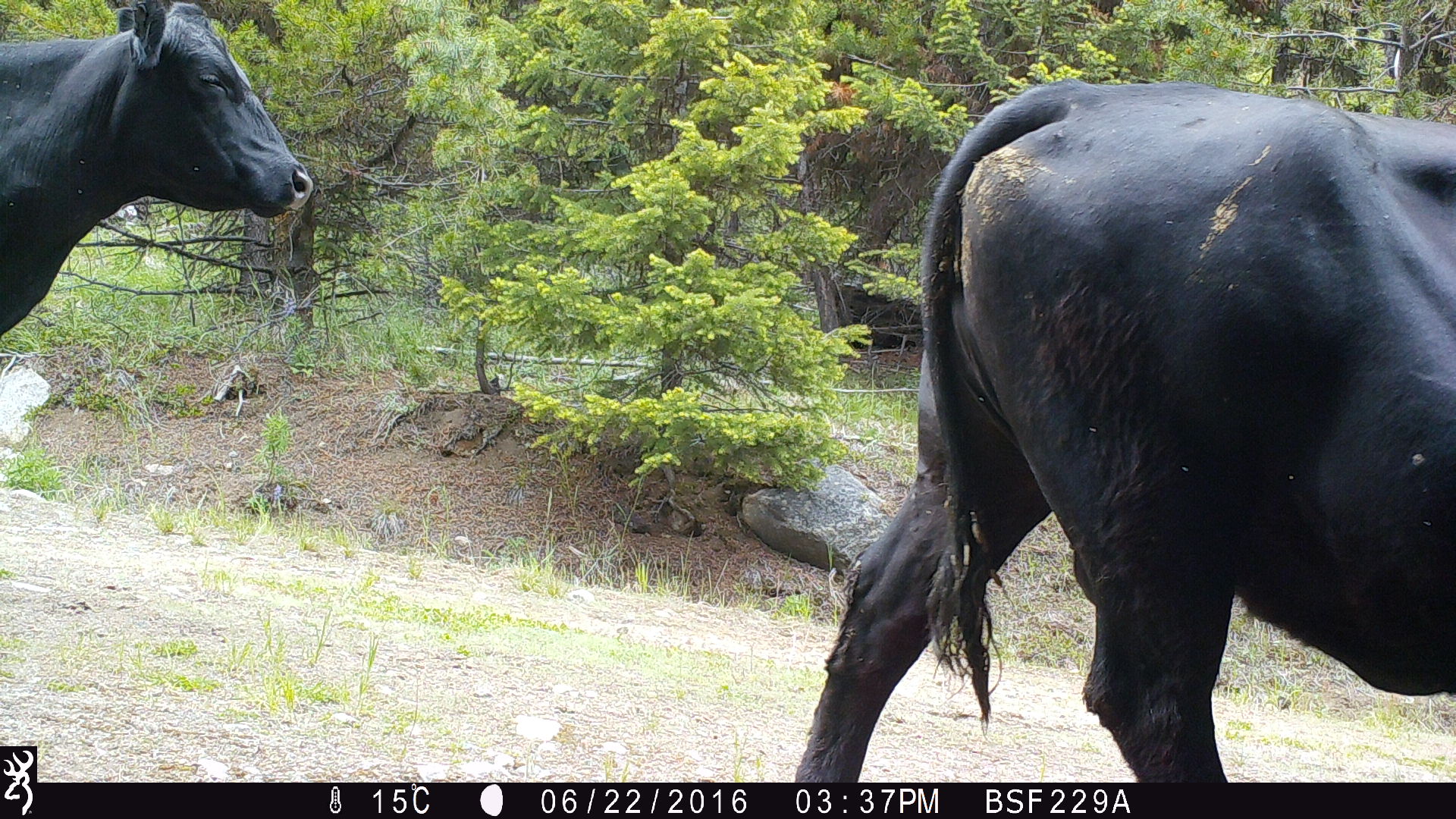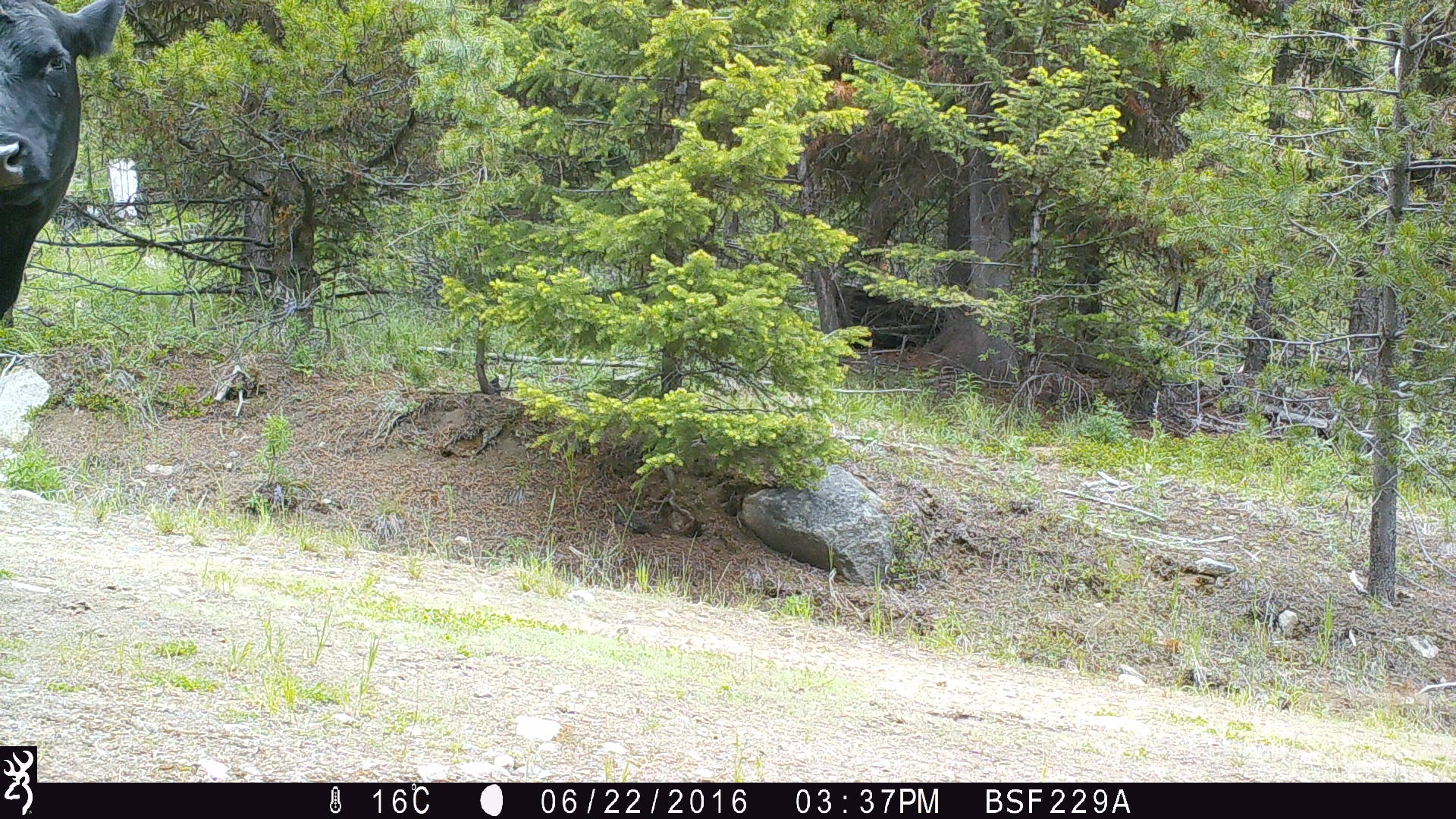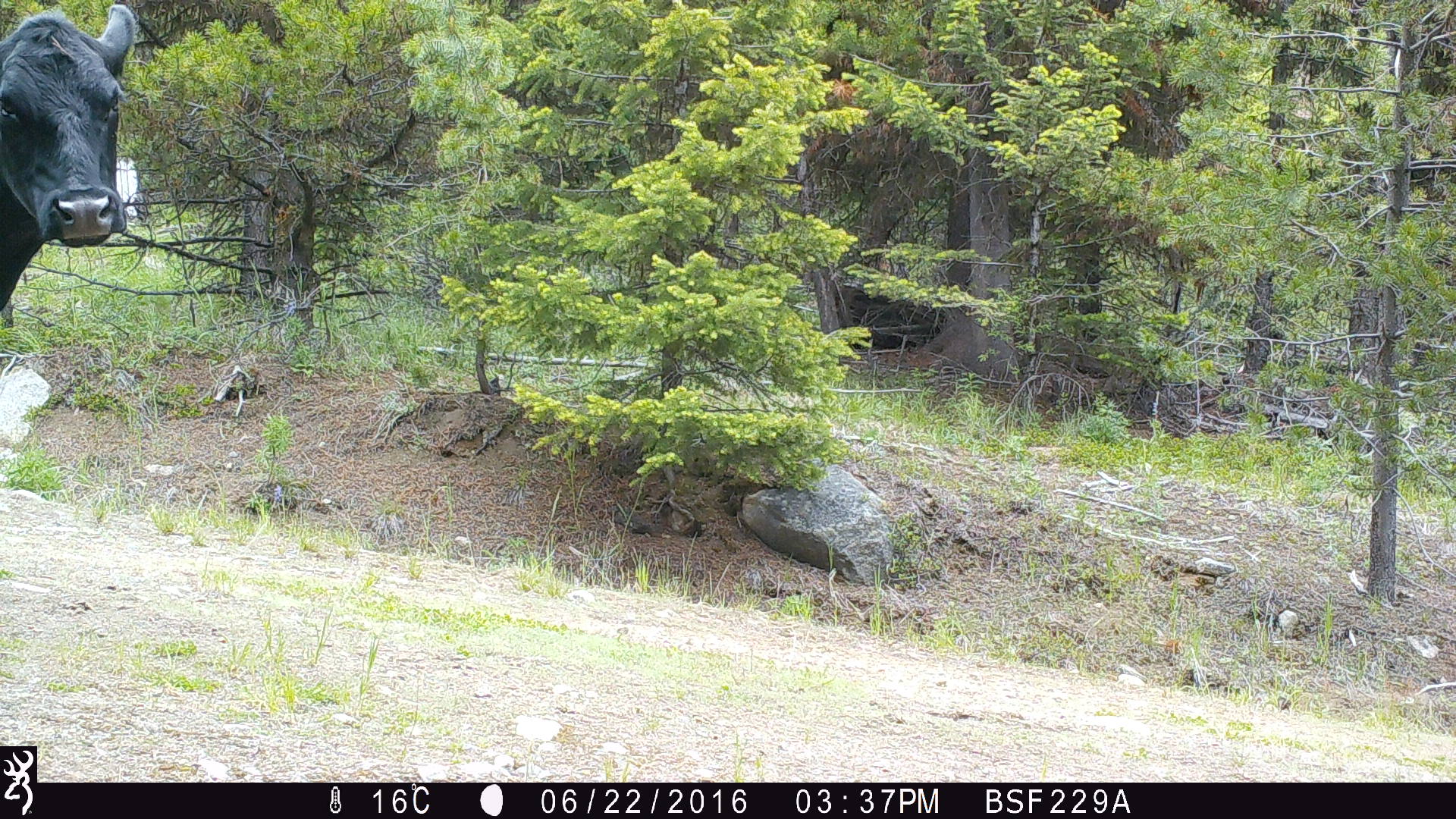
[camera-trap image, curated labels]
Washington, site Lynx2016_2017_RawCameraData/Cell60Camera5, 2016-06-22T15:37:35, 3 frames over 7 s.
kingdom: Animalia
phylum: Chordata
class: Mammalia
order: Artiodactyla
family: Bovidae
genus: Bos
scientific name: Bos taurus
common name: domestic cattle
Domestic cattle (Bos taurus). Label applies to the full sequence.